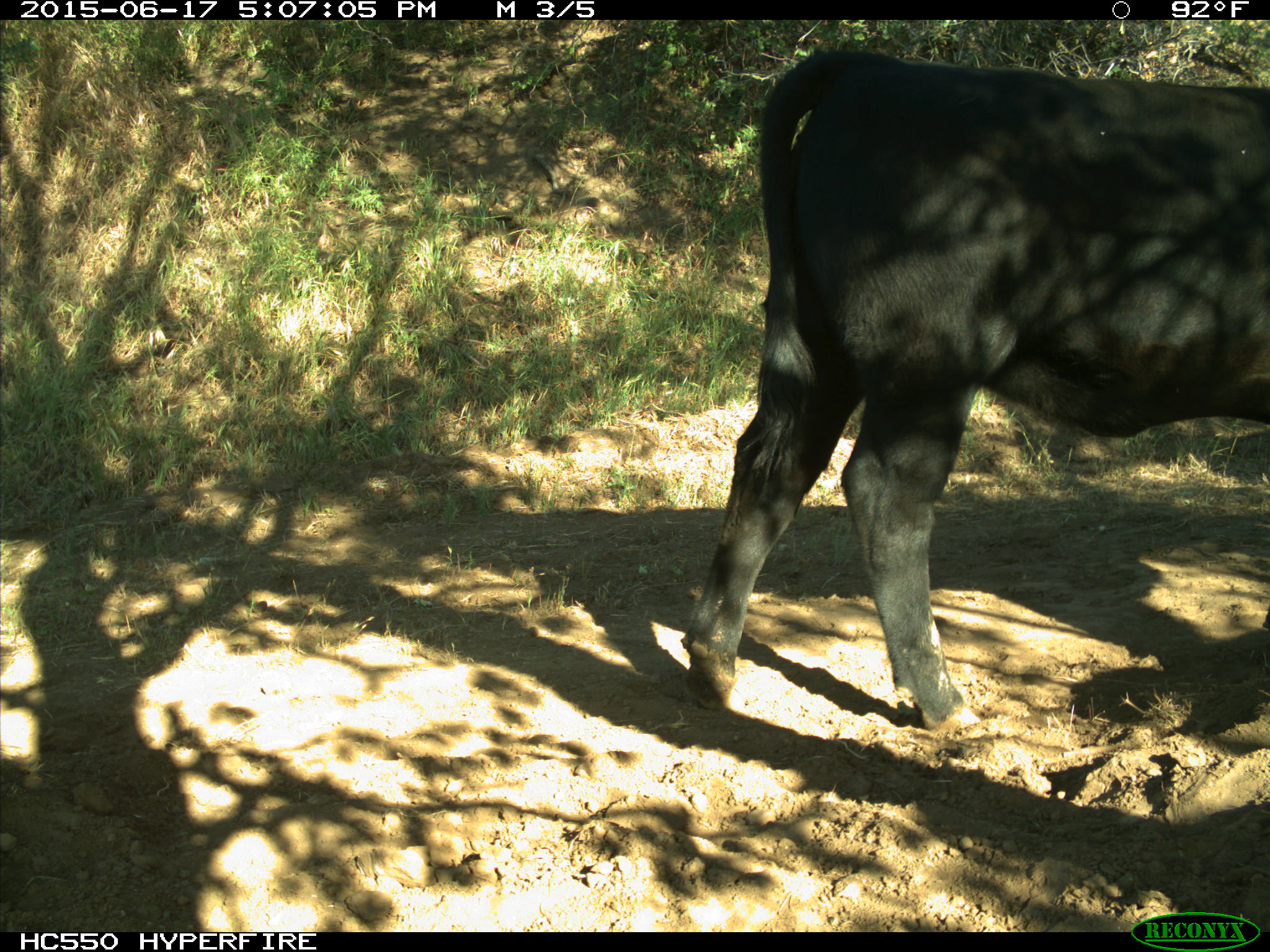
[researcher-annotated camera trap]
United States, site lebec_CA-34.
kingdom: Animalia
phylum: Chordata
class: Mammalia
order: Artiodactyla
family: Bovidae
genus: Bos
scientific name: Bos taurus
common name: domestic cow